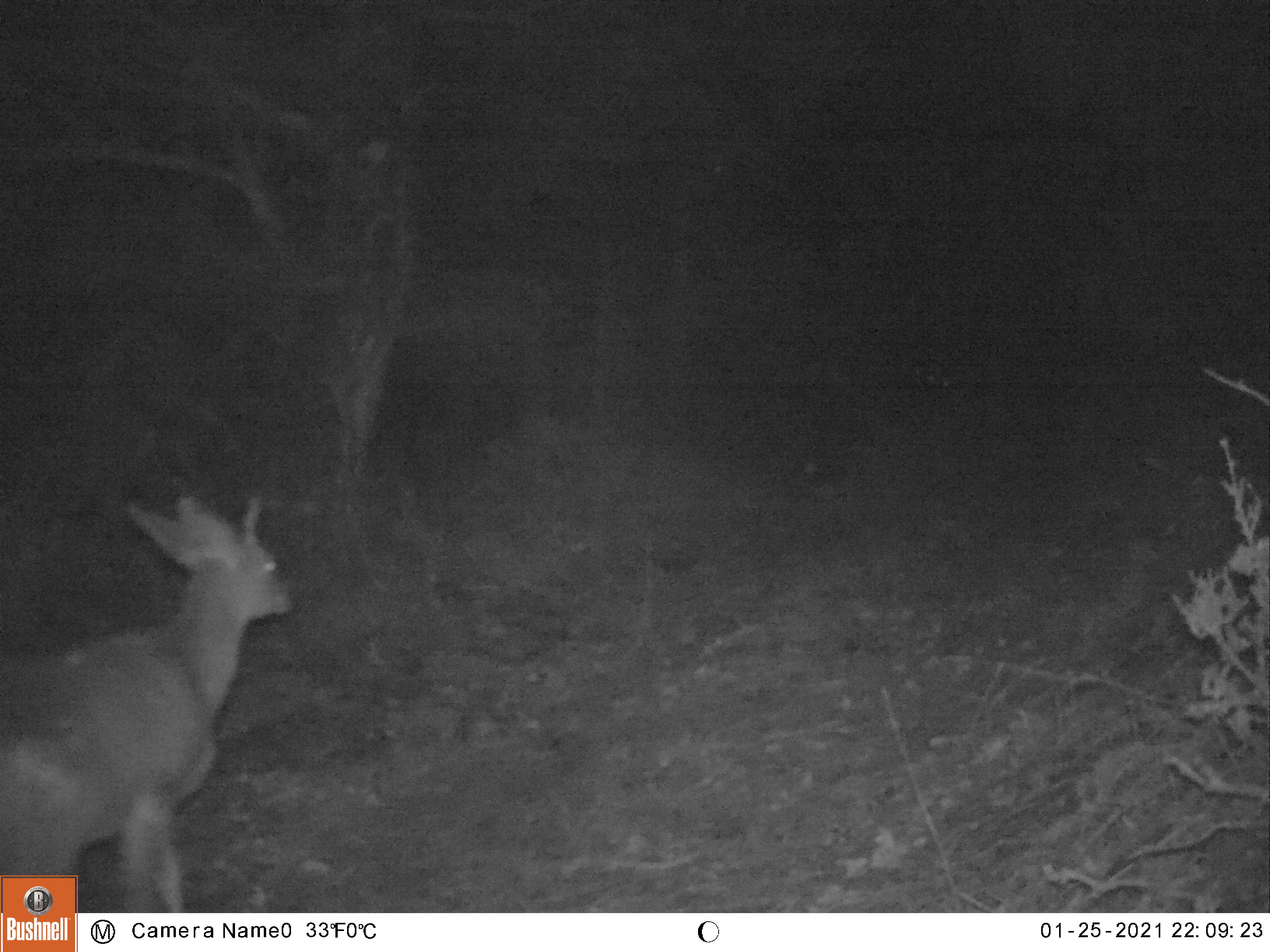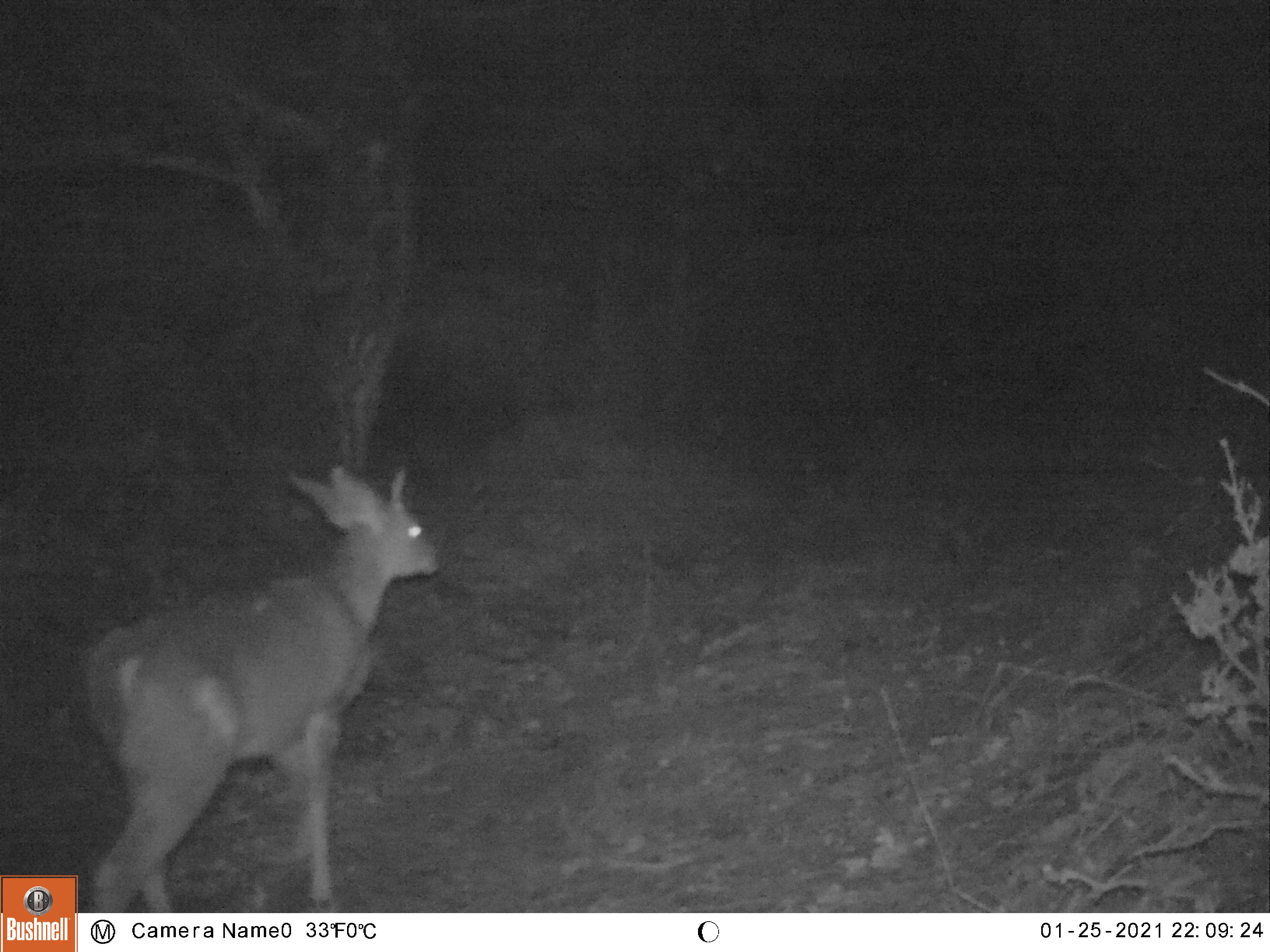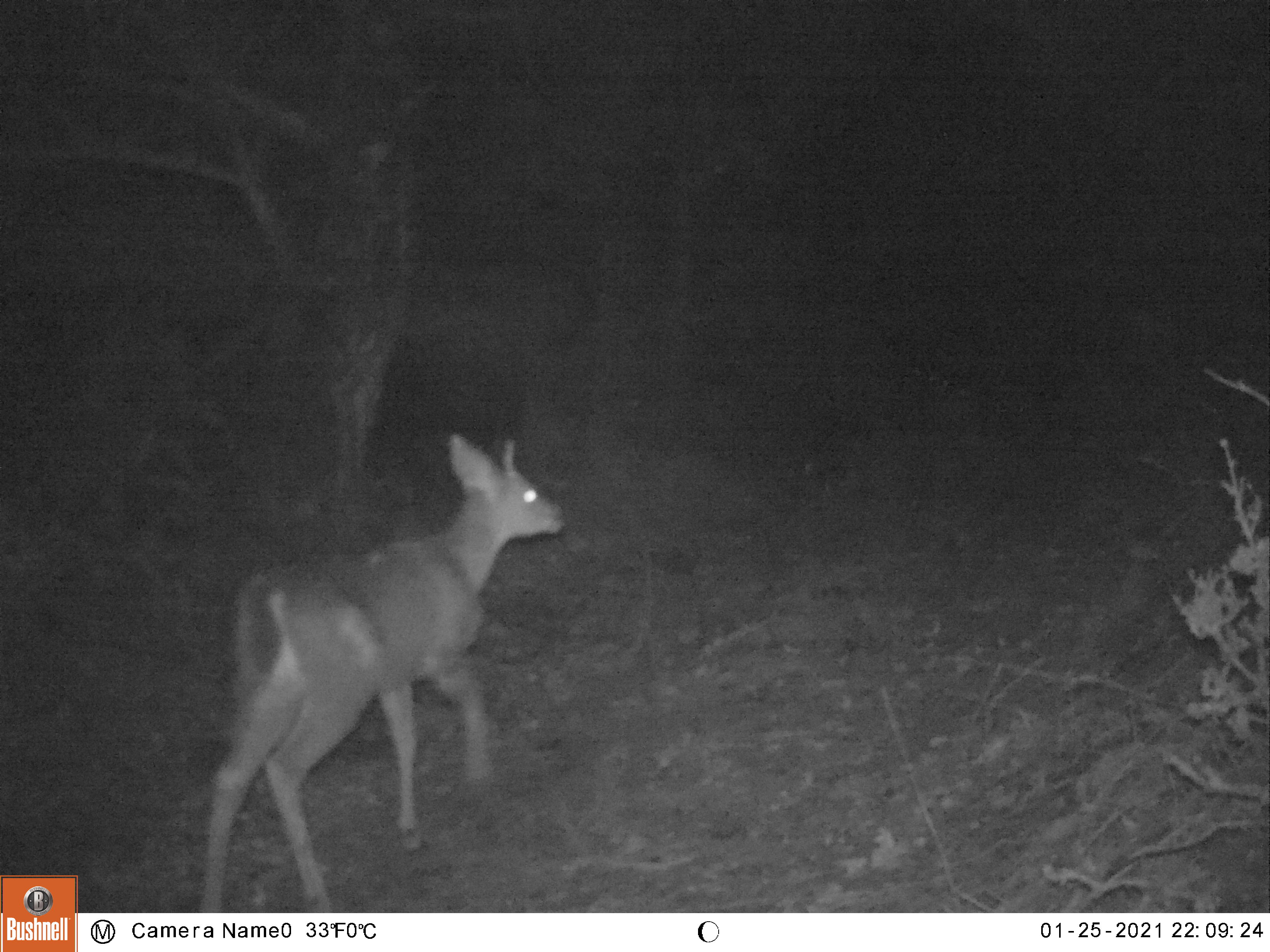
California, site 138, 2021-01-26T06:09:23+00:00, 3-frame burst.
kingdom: Animalia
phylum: Chordata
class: Mammalia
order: Artiodactyla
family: Cervidae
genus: Odocoileus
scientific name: Odocoileus hemionus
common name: mule deer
Mule deer (Odocoileus hemionus).